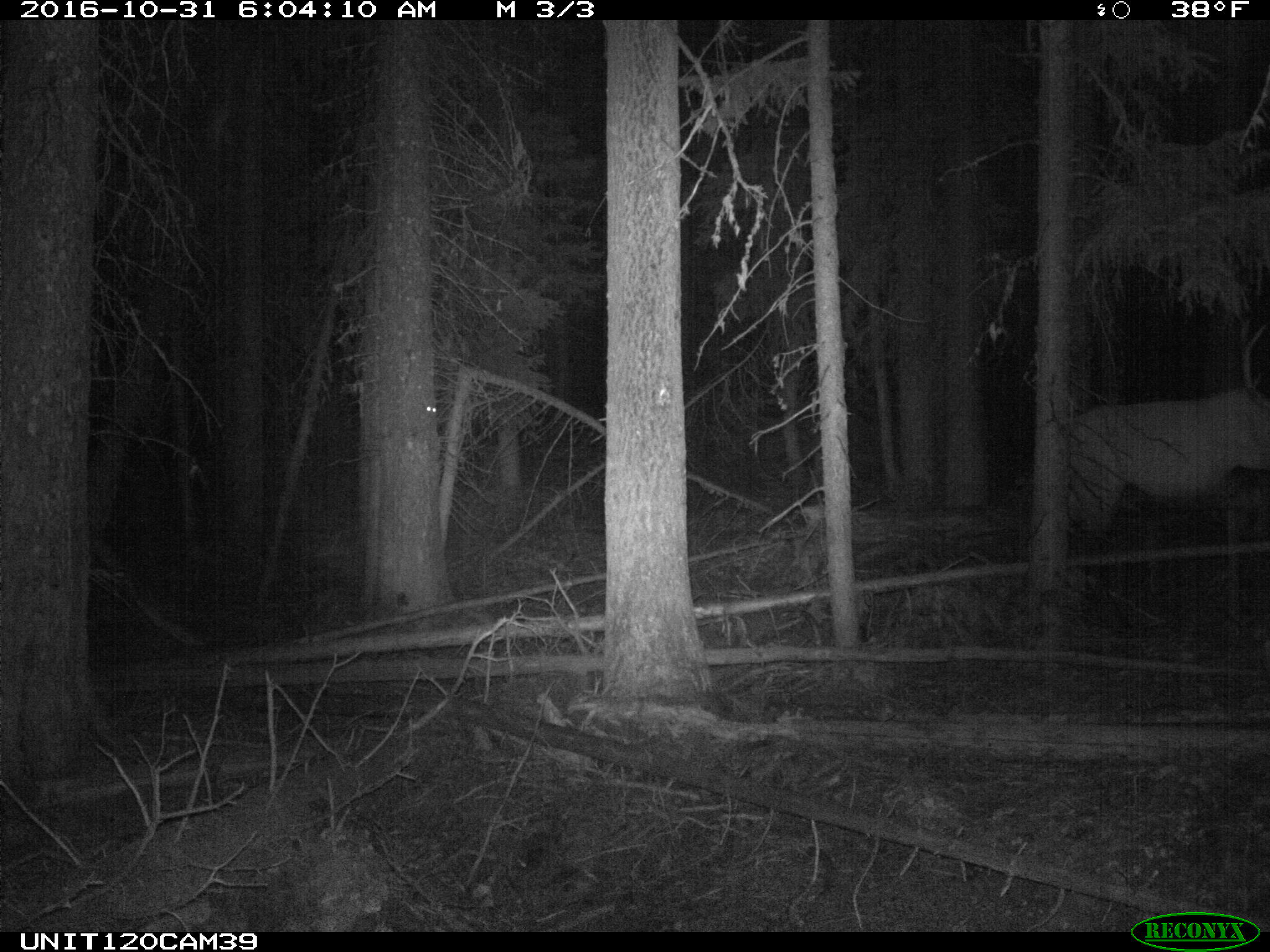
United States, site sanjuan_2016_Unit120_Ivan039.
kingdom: Animalia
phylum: Chordata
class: Mammalia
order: Artiodactyla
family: Cervidae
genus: Cervus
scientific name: Cervus elaphus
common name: red deer